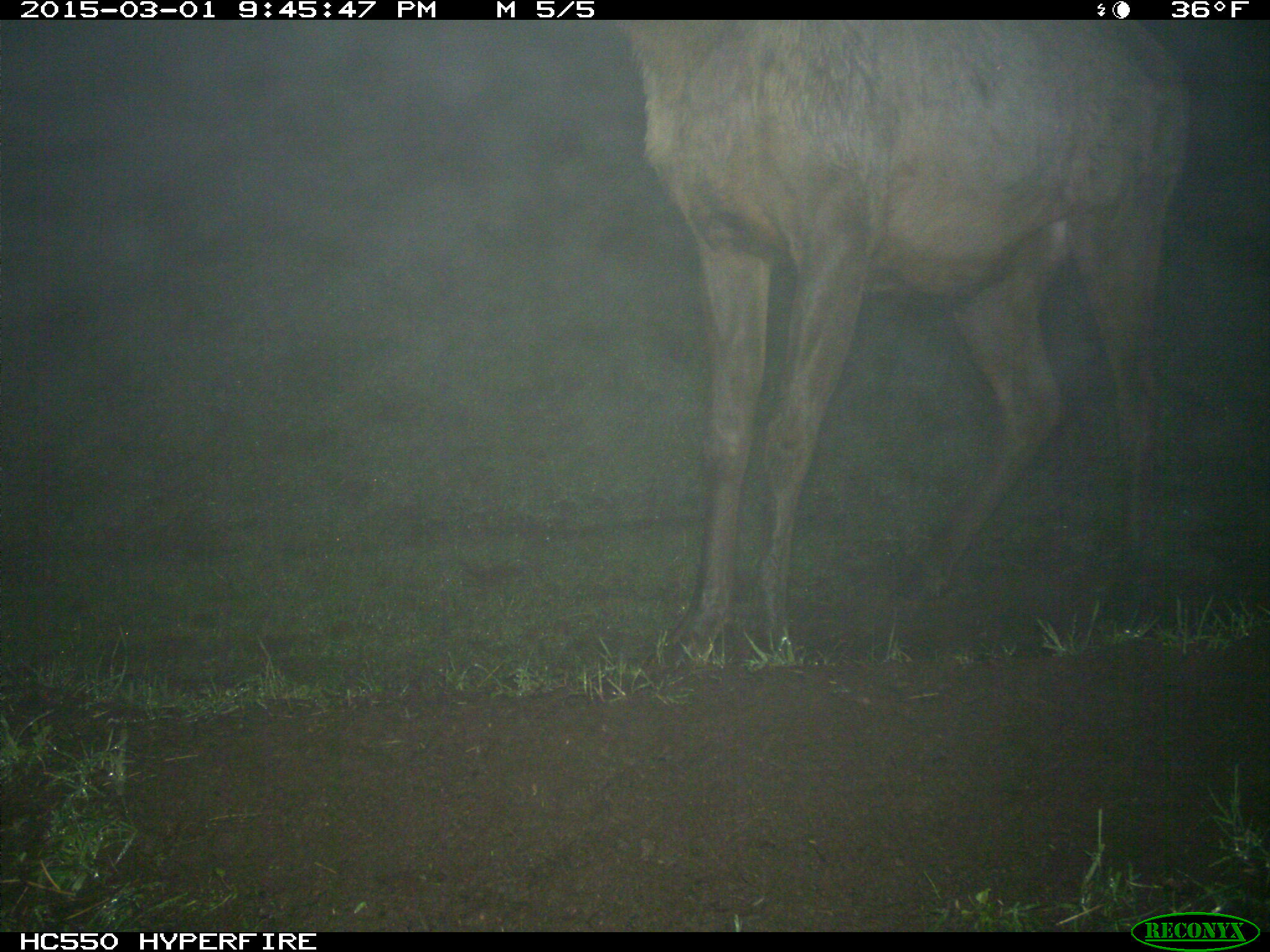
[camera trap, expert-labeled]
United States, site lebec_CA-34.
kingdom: Animalia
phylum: Chordata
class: Mammalia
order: Artiodactyla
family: Cervidae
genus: Cervus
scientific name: Cervus canadensis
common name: elk